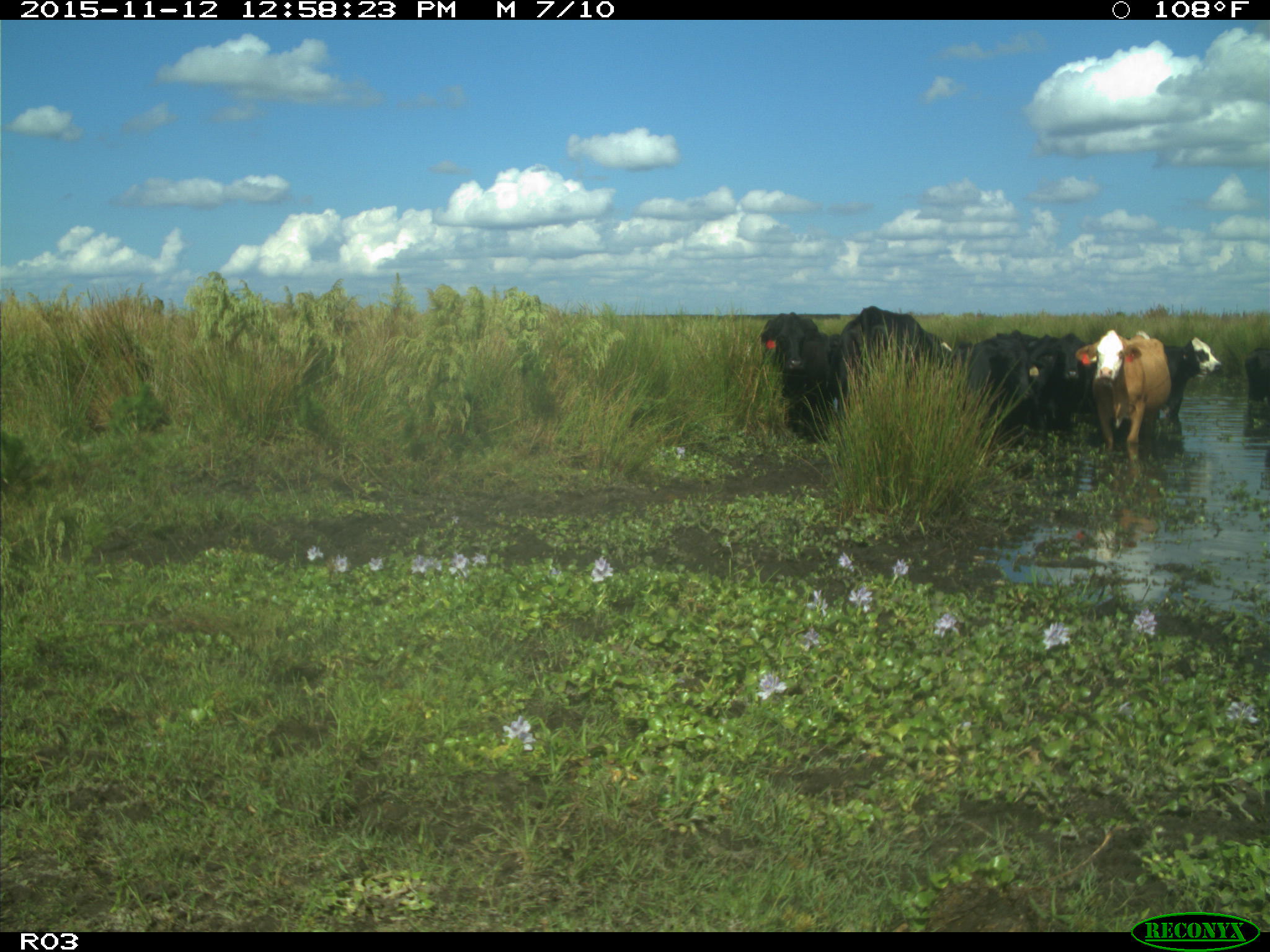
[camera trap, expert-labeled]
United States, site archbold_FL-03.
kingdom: Animalia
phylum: Chordata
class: Mammalia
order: Artiodactyla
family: Bovidae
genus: Bos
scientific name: Bos taurus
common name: domestic cow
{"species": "Bos taurus (domestic cow)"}